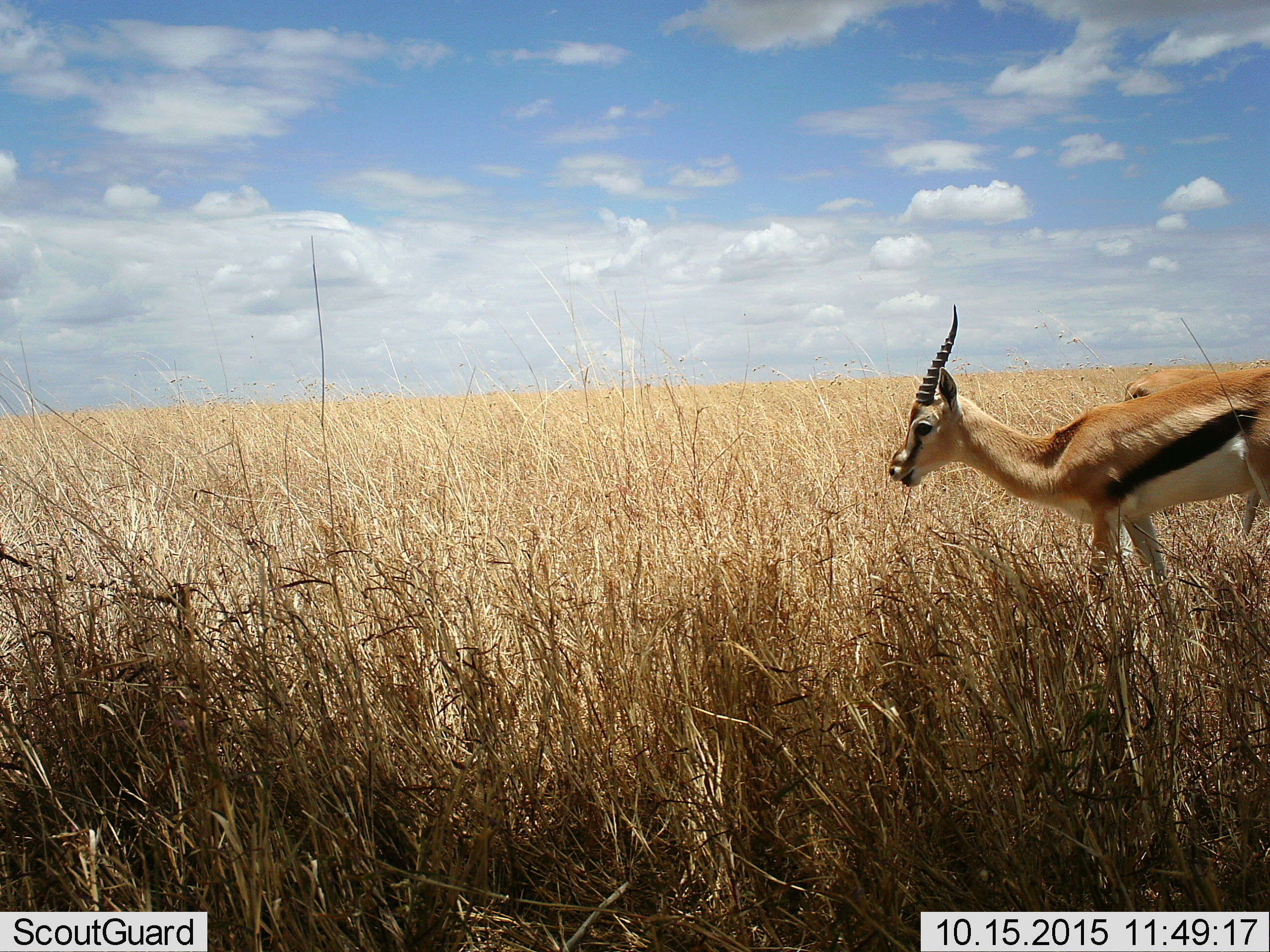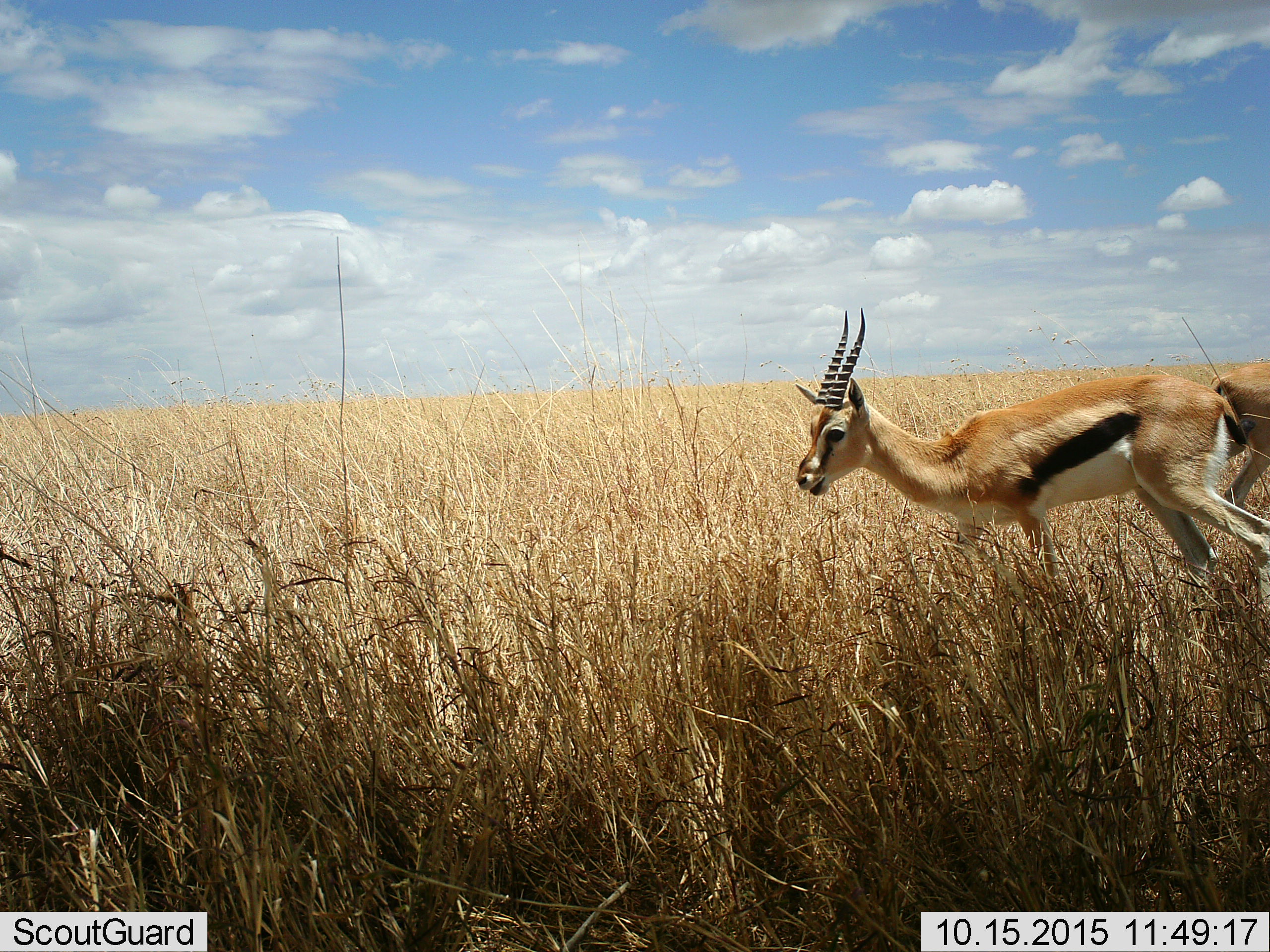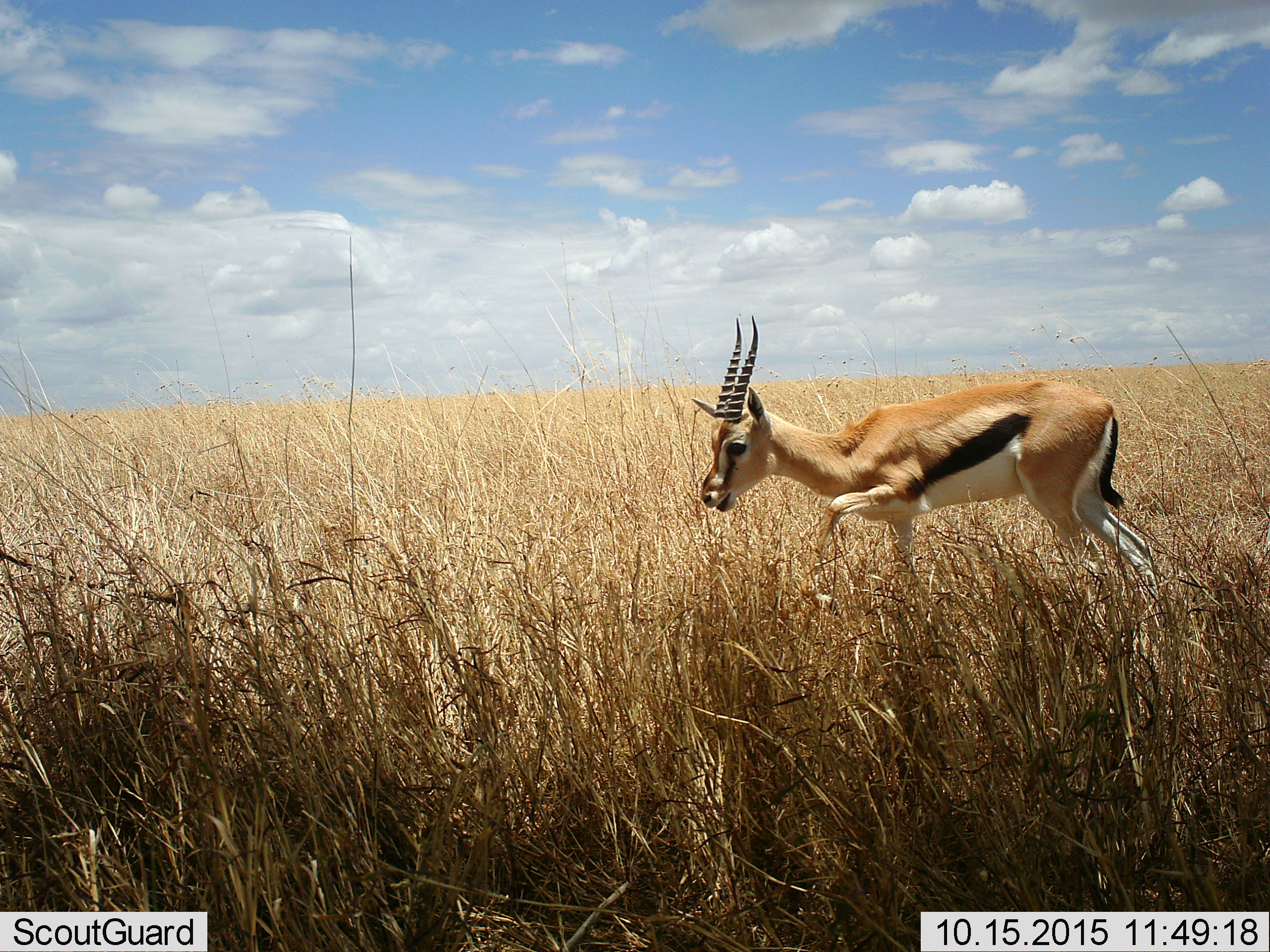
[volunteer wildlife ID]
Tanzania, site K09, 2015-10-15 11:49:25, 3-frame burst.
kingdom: Animalia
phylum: Chordata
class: Mammalia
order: Artiodactyla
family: Bovidae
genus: Eudorcas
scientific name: Eudorcas thomsonii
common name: thomson's gazelle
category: gazellethomsons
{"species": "gazellethomsons (thomson's gazelle) (Eudorcas thomsonii)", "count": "2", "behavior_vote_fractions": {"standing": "33%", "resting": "0%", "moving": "67%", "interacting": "0%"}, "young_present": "0%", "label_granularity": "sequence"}